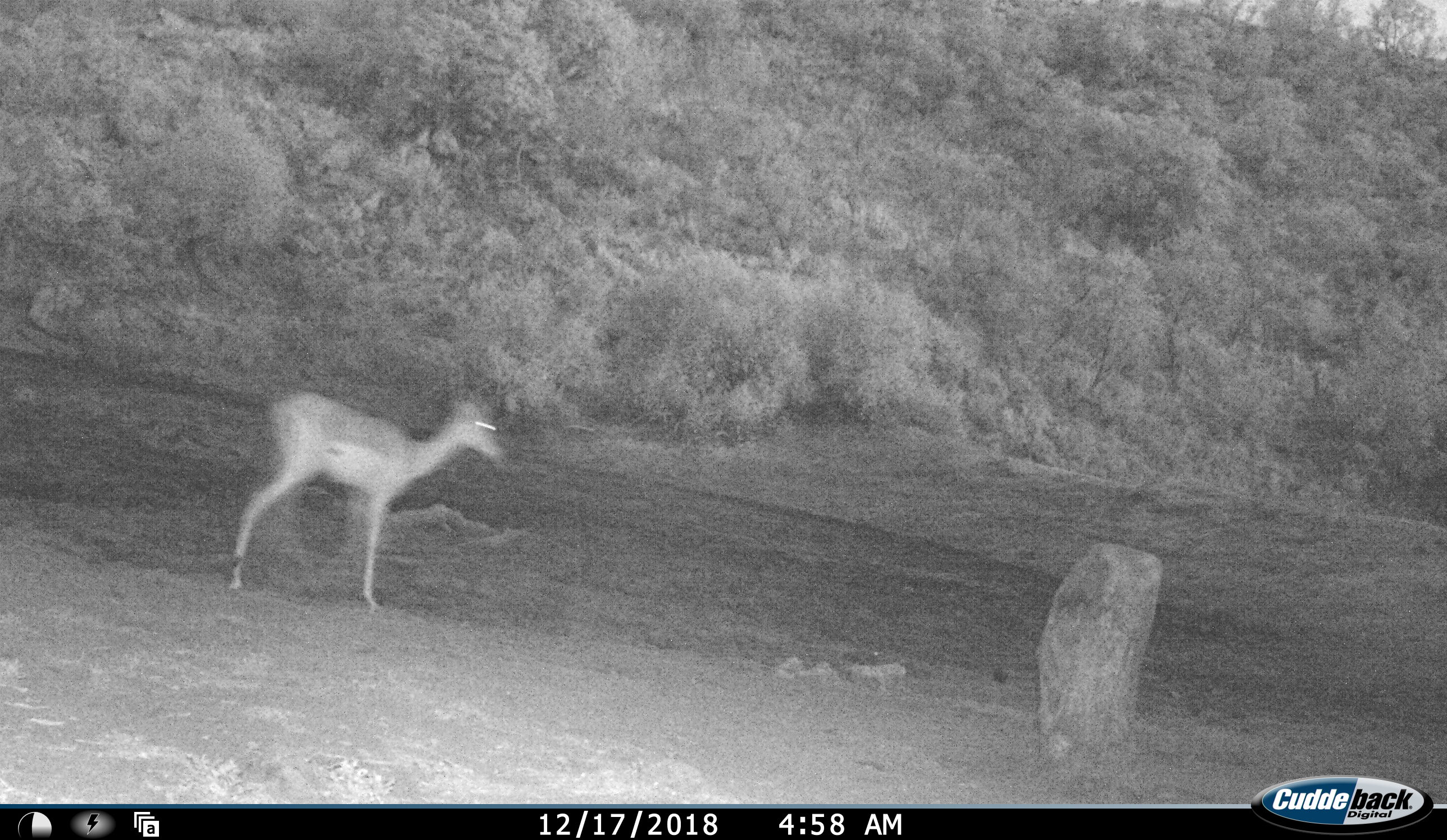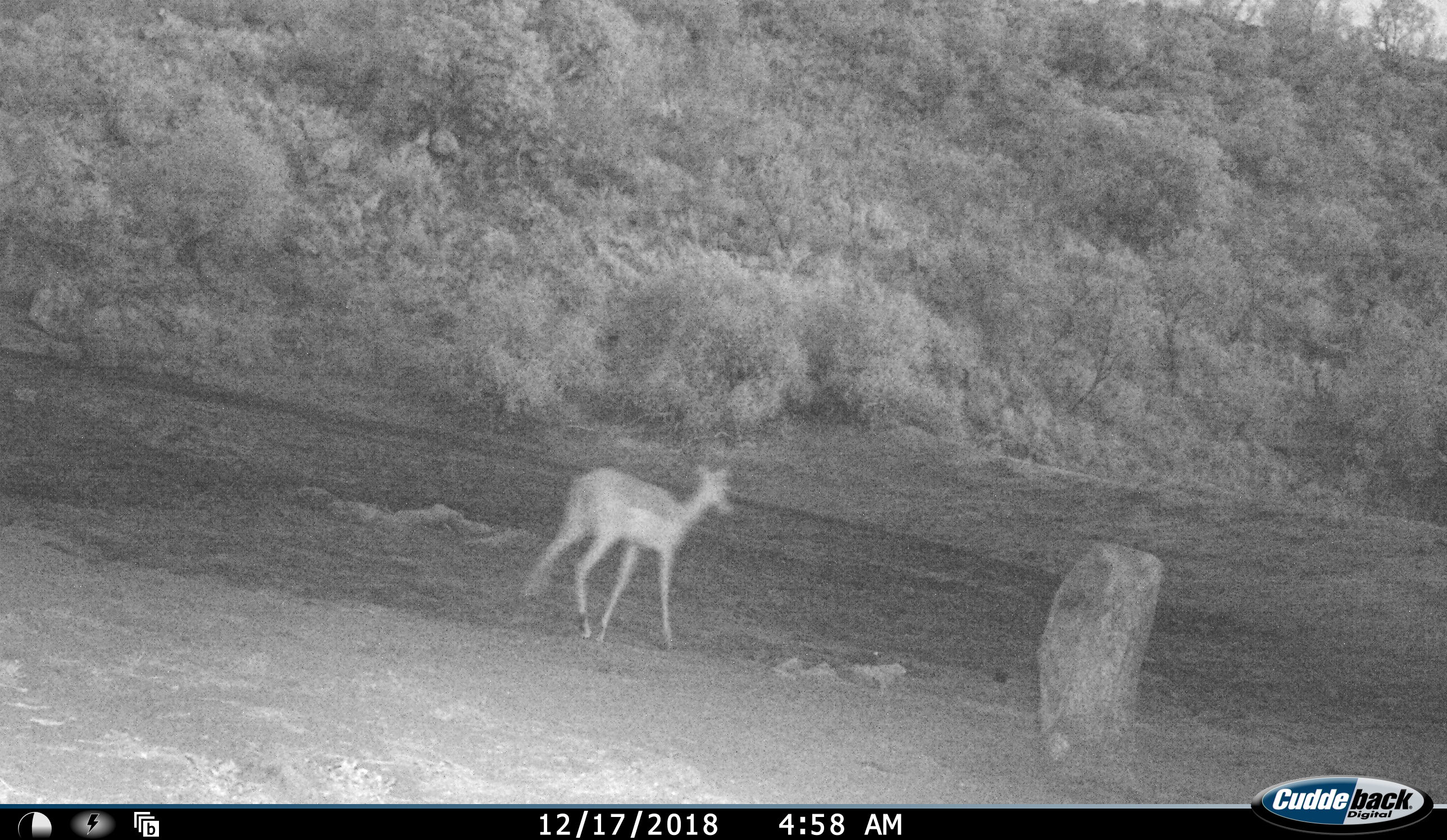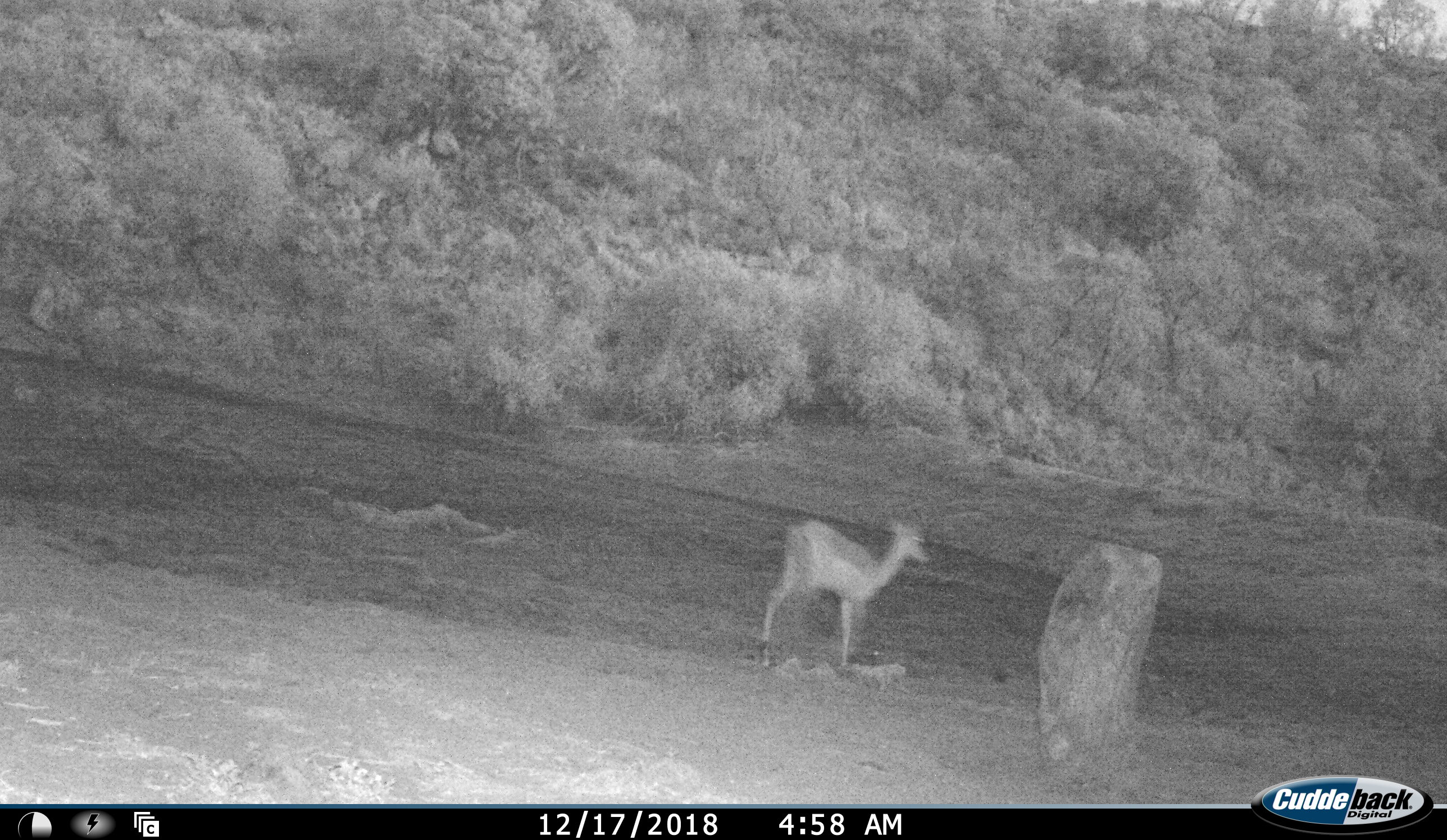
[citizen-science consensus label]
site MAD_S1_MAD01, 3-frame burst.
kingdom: Animalia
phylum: Chordata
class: Mammalia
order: Artiodactyla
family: Bovidae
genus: Aepyceros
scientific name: Aepyceros melampus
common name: impala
Impala (Aepyceros melampus), count 1. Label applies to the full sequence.